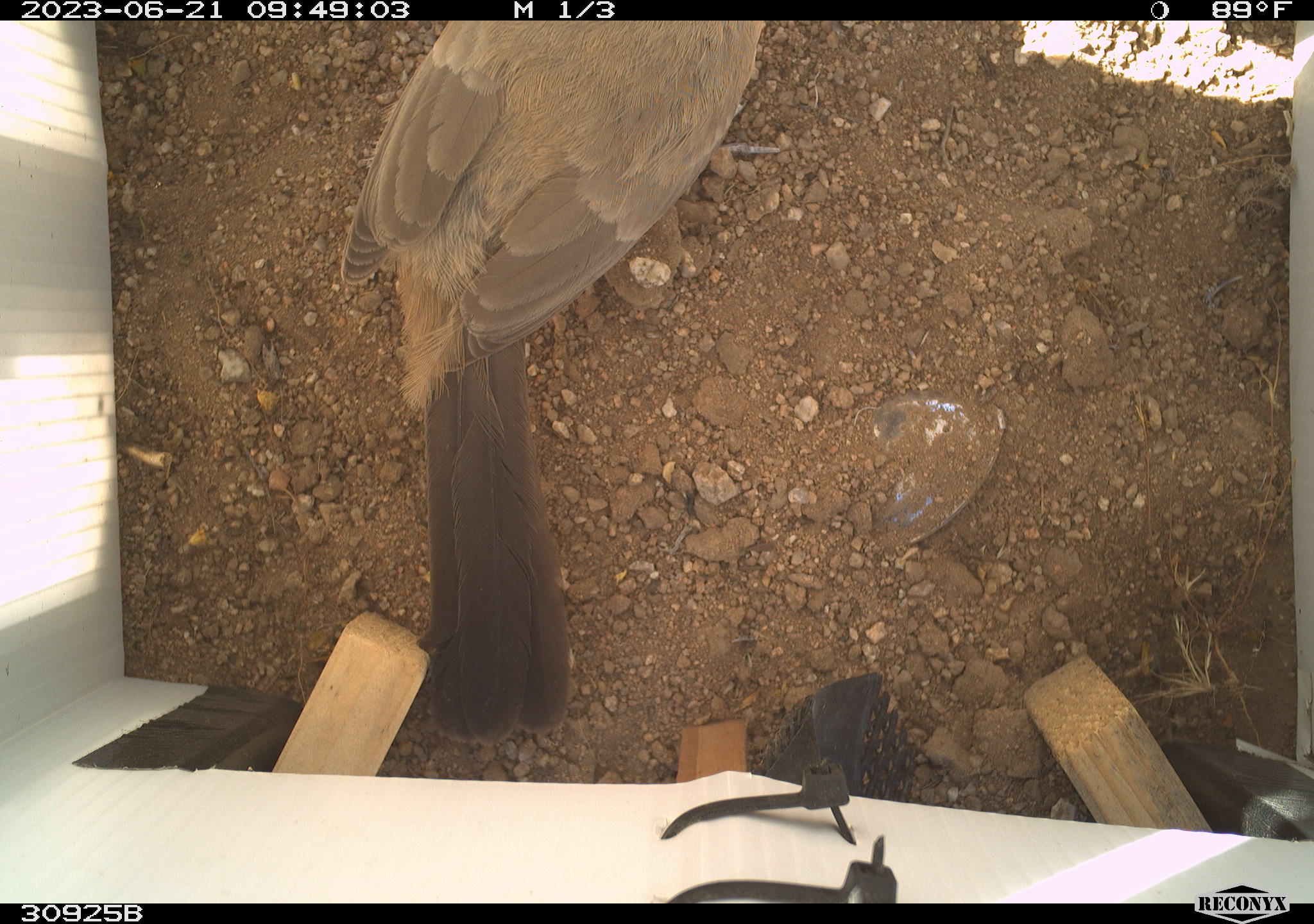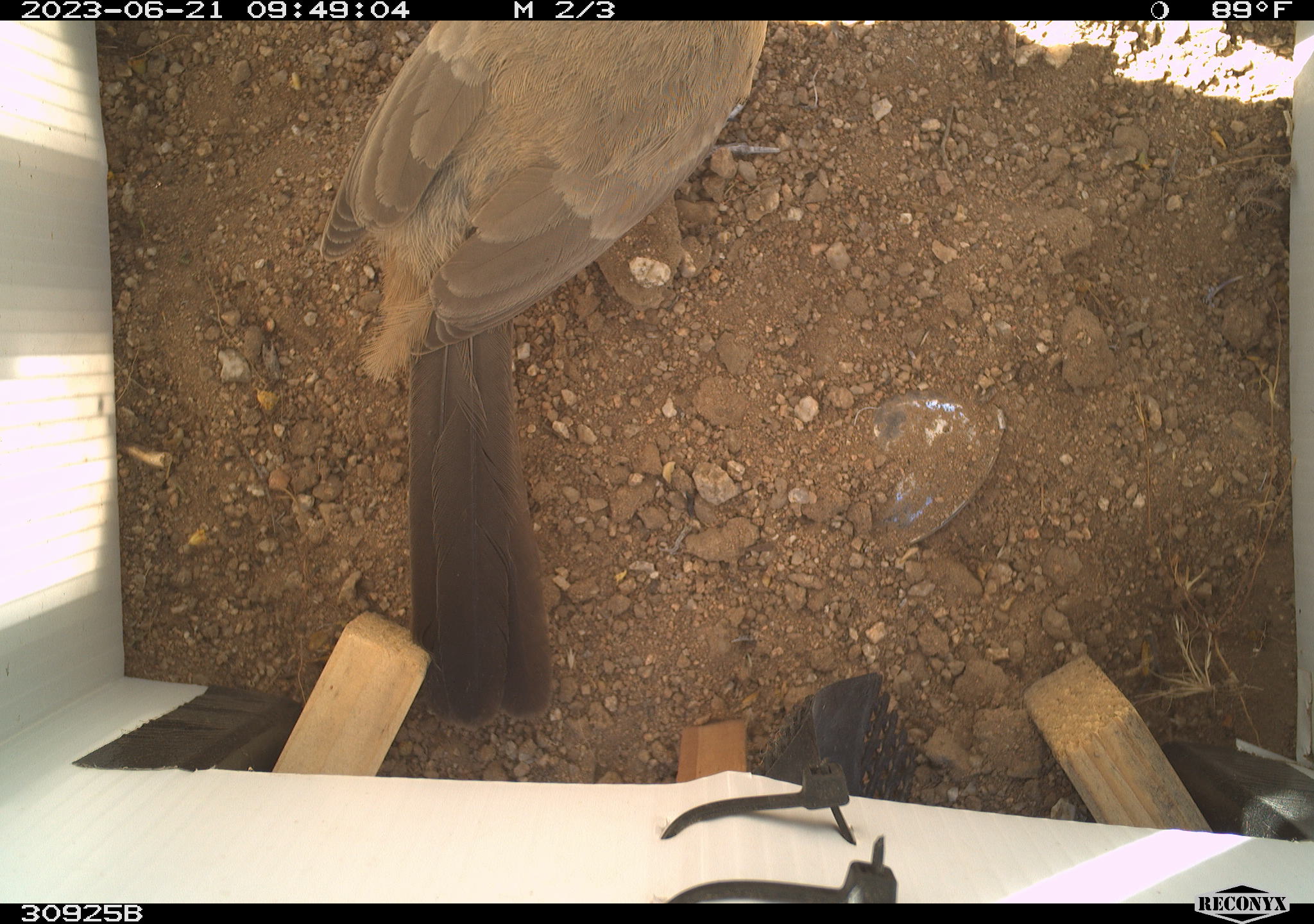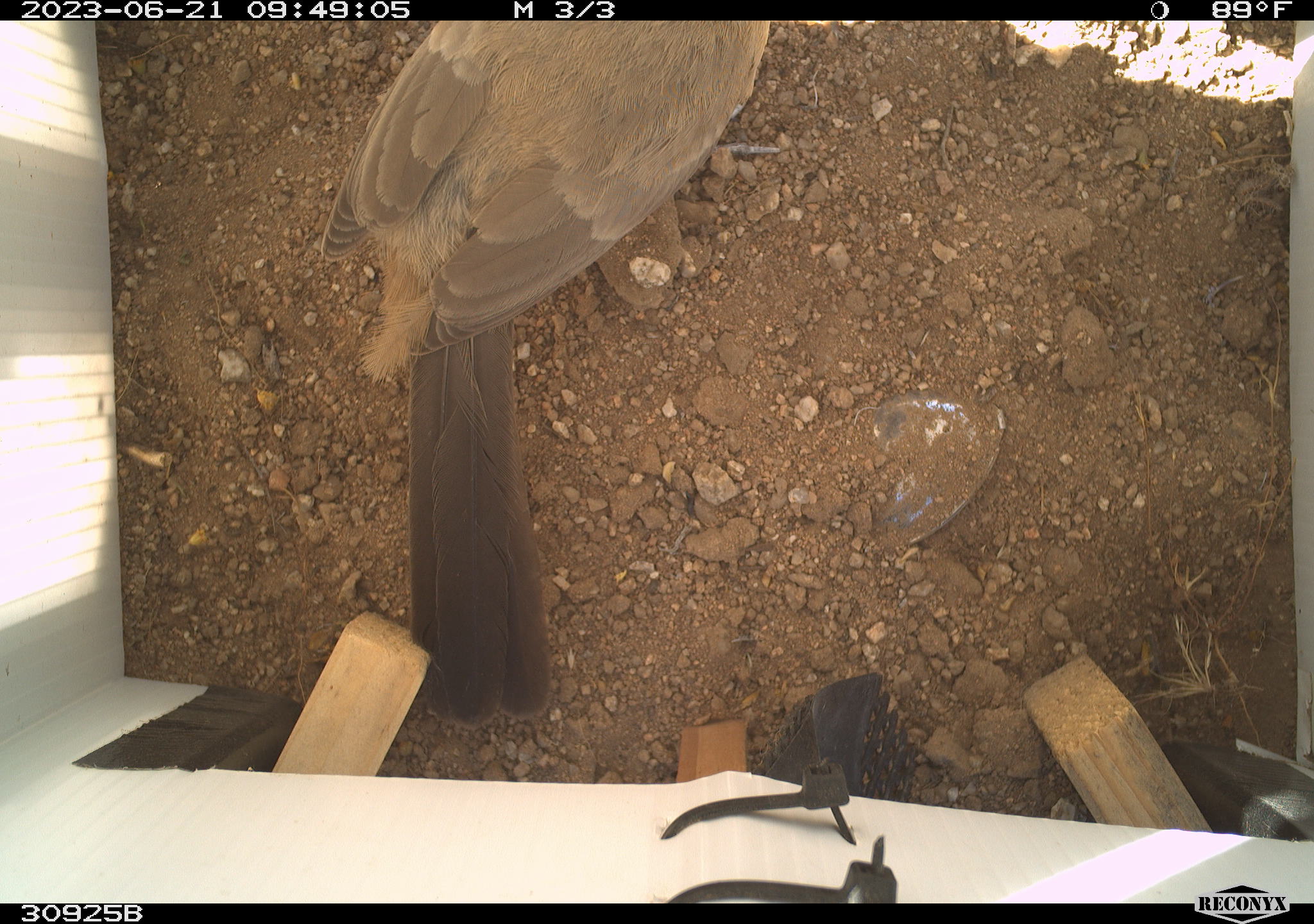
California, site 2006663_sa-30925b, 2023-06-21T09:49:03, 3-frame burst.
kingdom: Animalia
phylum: Chordata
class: Aves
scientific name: Aves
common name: bird